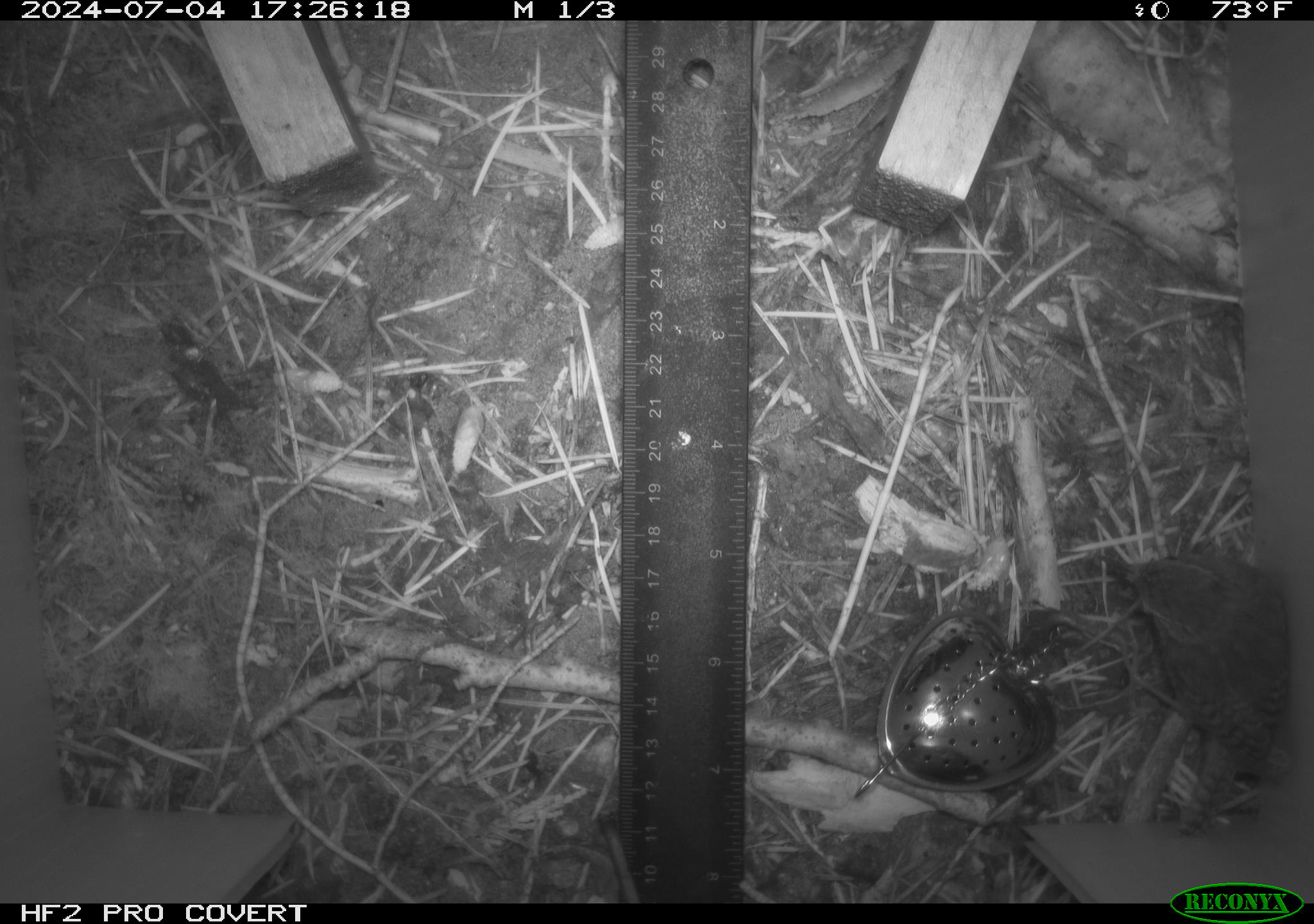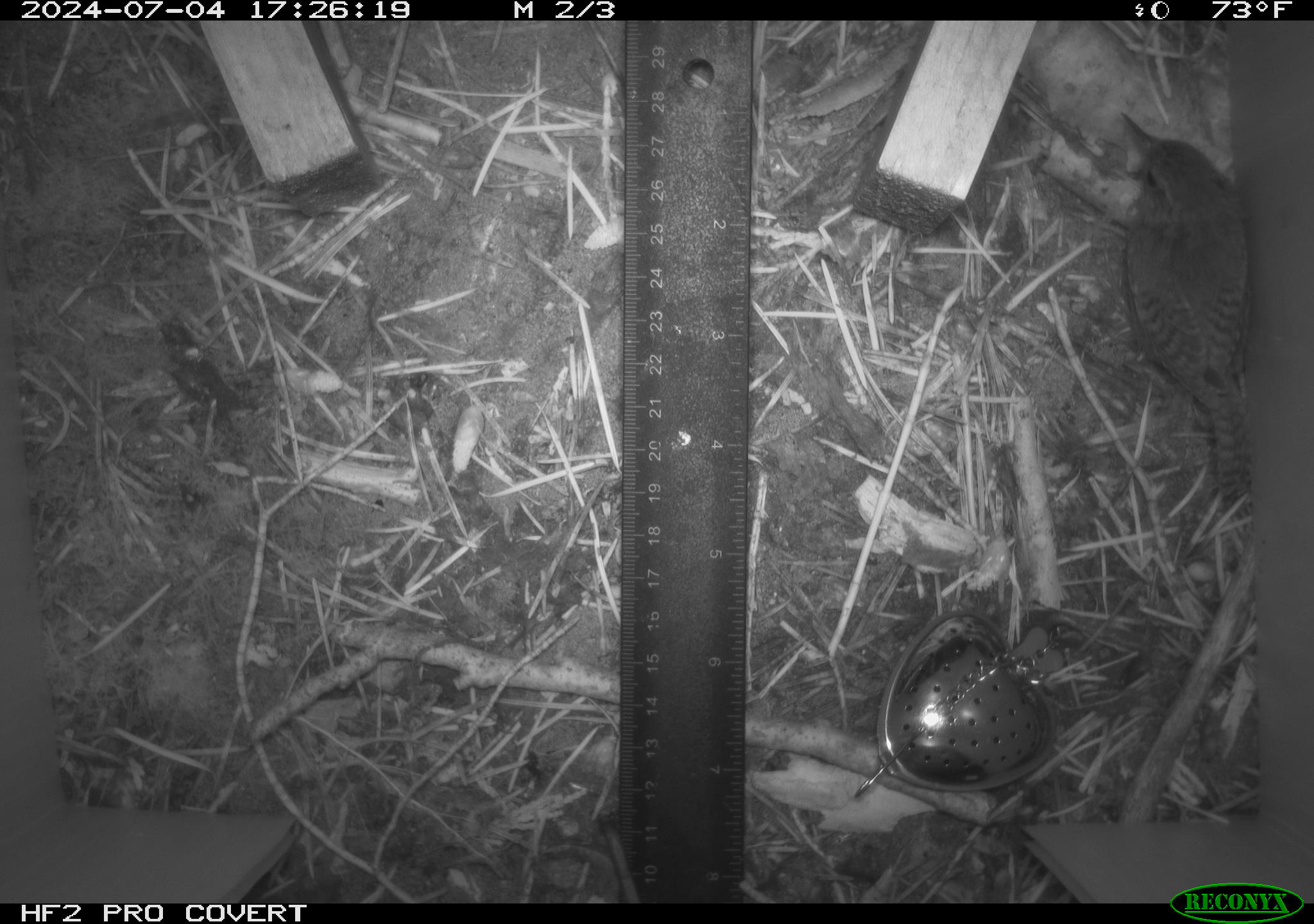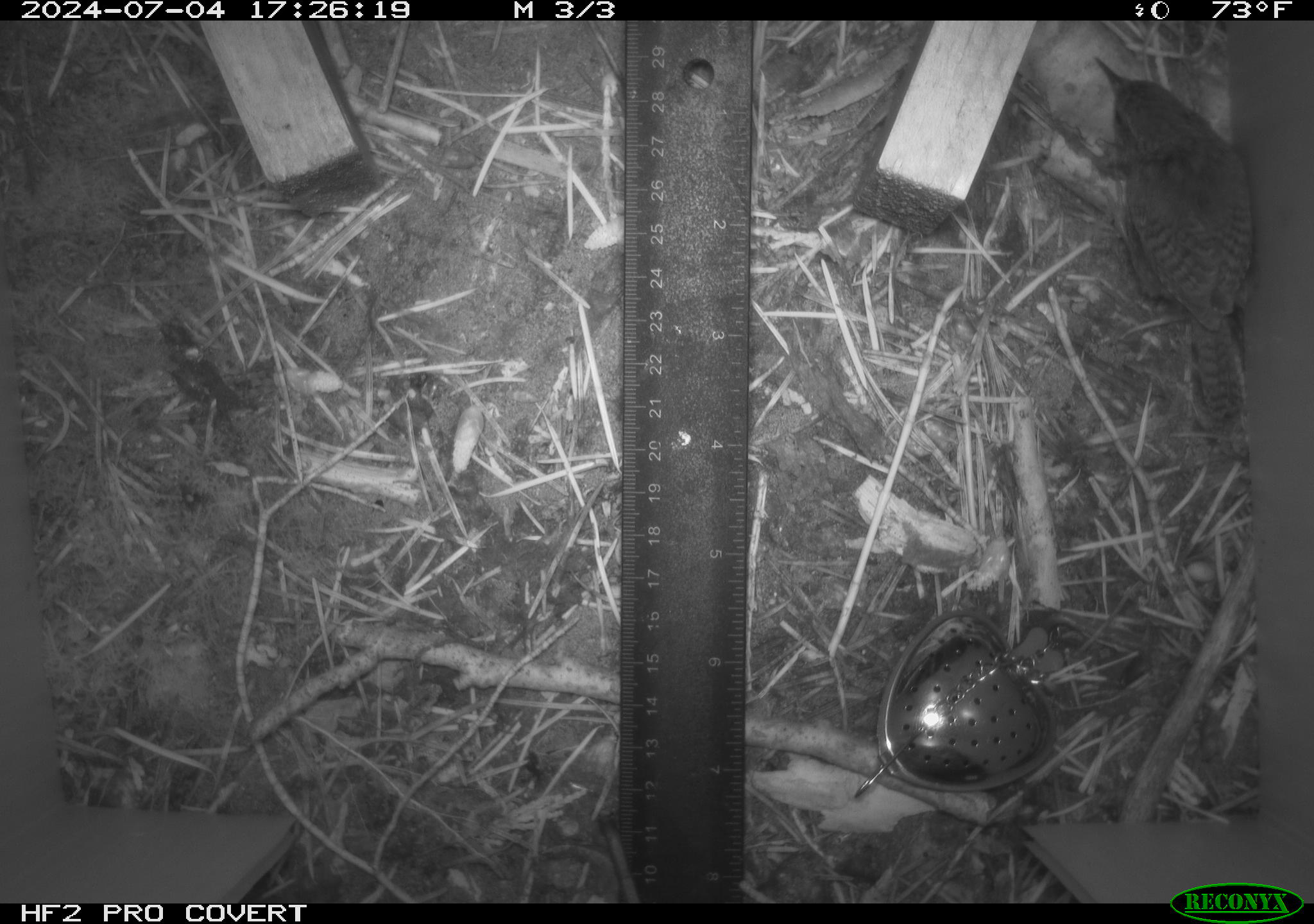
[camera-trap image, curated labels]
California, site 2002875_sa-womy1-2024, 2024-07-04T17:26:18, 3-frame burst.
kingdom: Animalia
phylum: Chordata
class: Aves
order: Passeriformes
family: Troglodytidae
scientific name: Troglodytidae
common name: wren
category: troglodytidae family